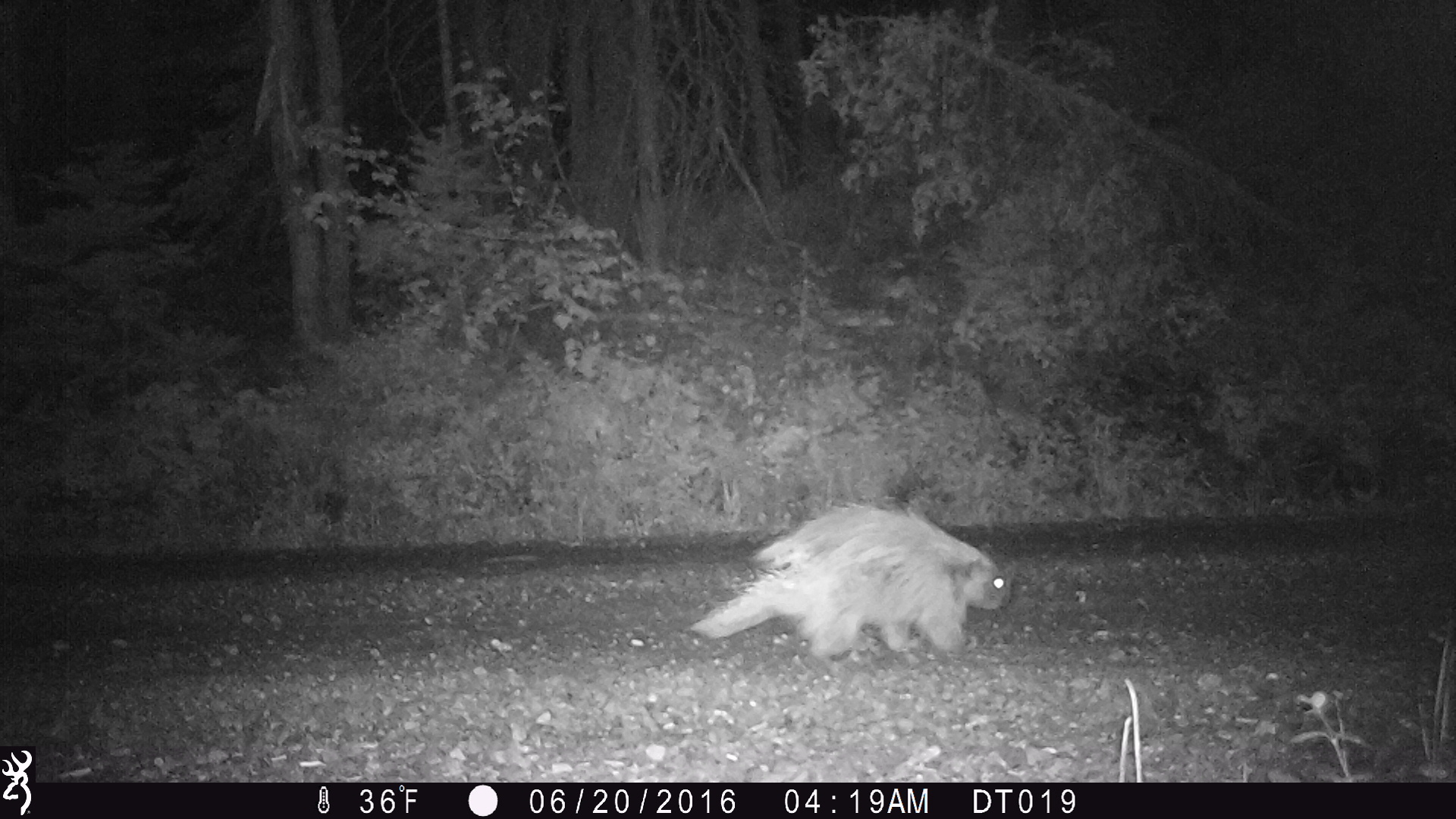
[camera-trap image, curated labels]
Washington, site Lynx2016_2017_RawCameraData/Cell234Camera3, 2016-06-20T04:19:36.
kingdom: Animalia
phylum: Chordata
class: Mammalia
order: Rodentia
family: Erethizontidae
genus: Erethizon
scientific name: Erethizon dorsatum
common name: north american porcupine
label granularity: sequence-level